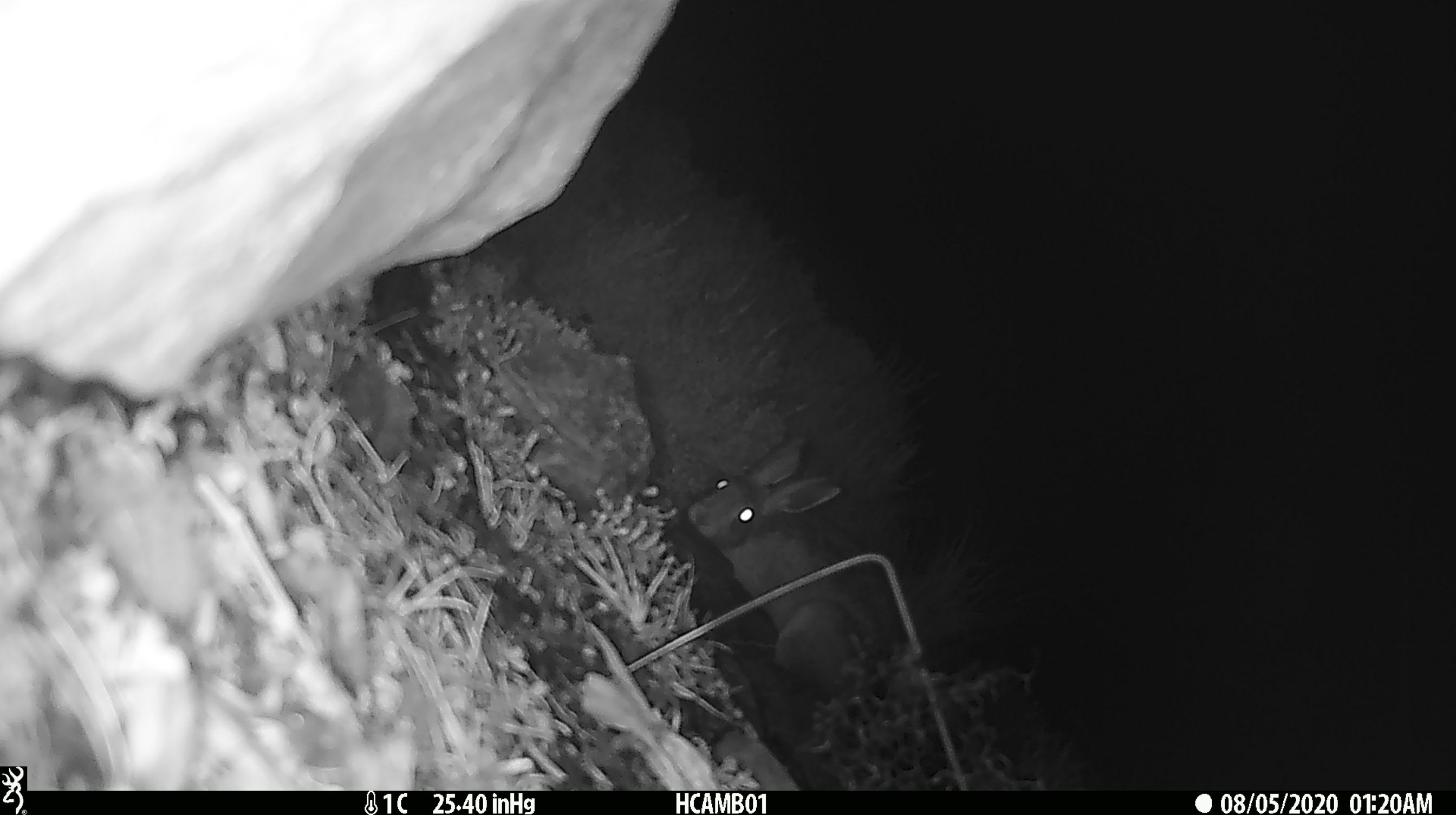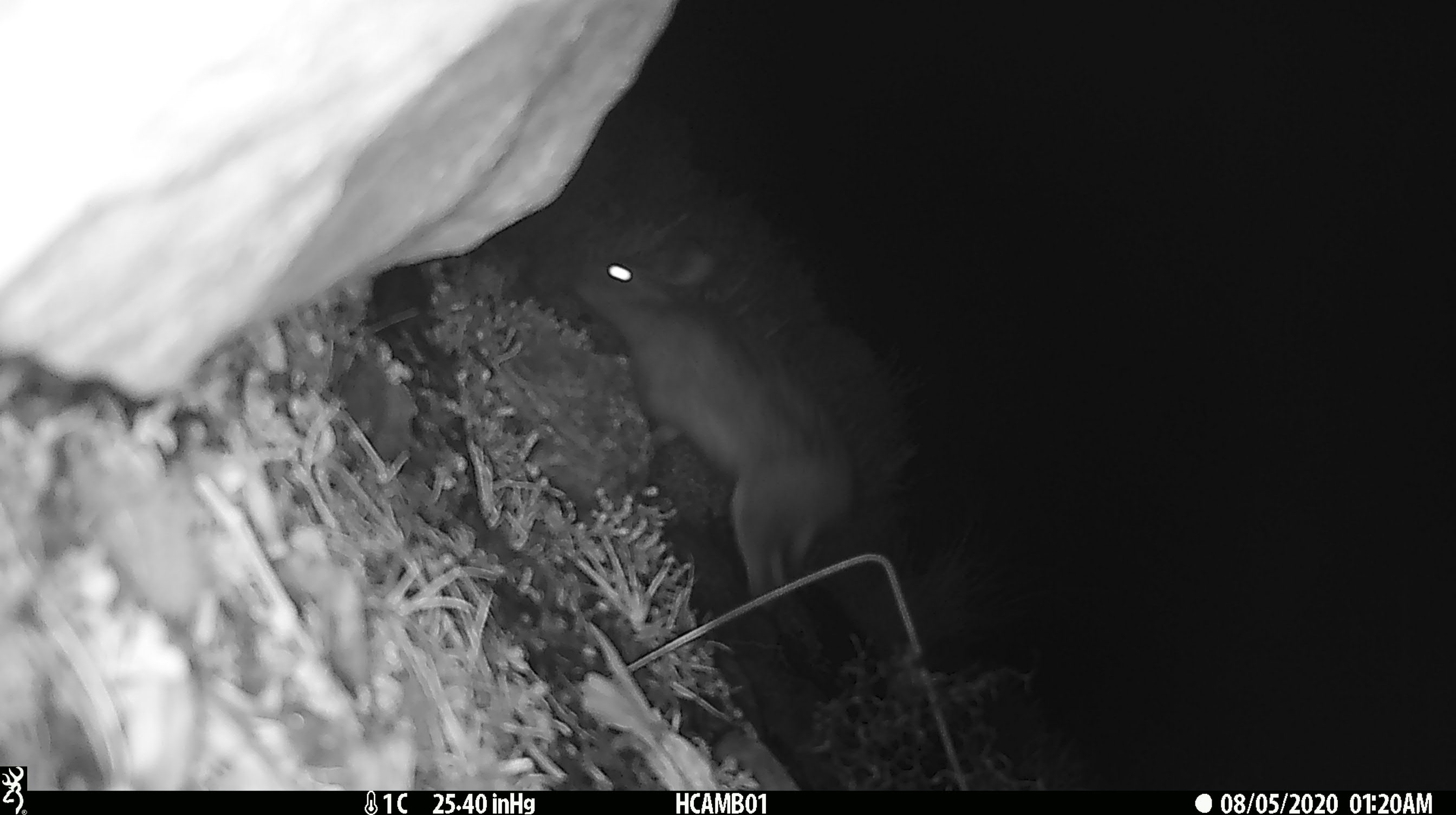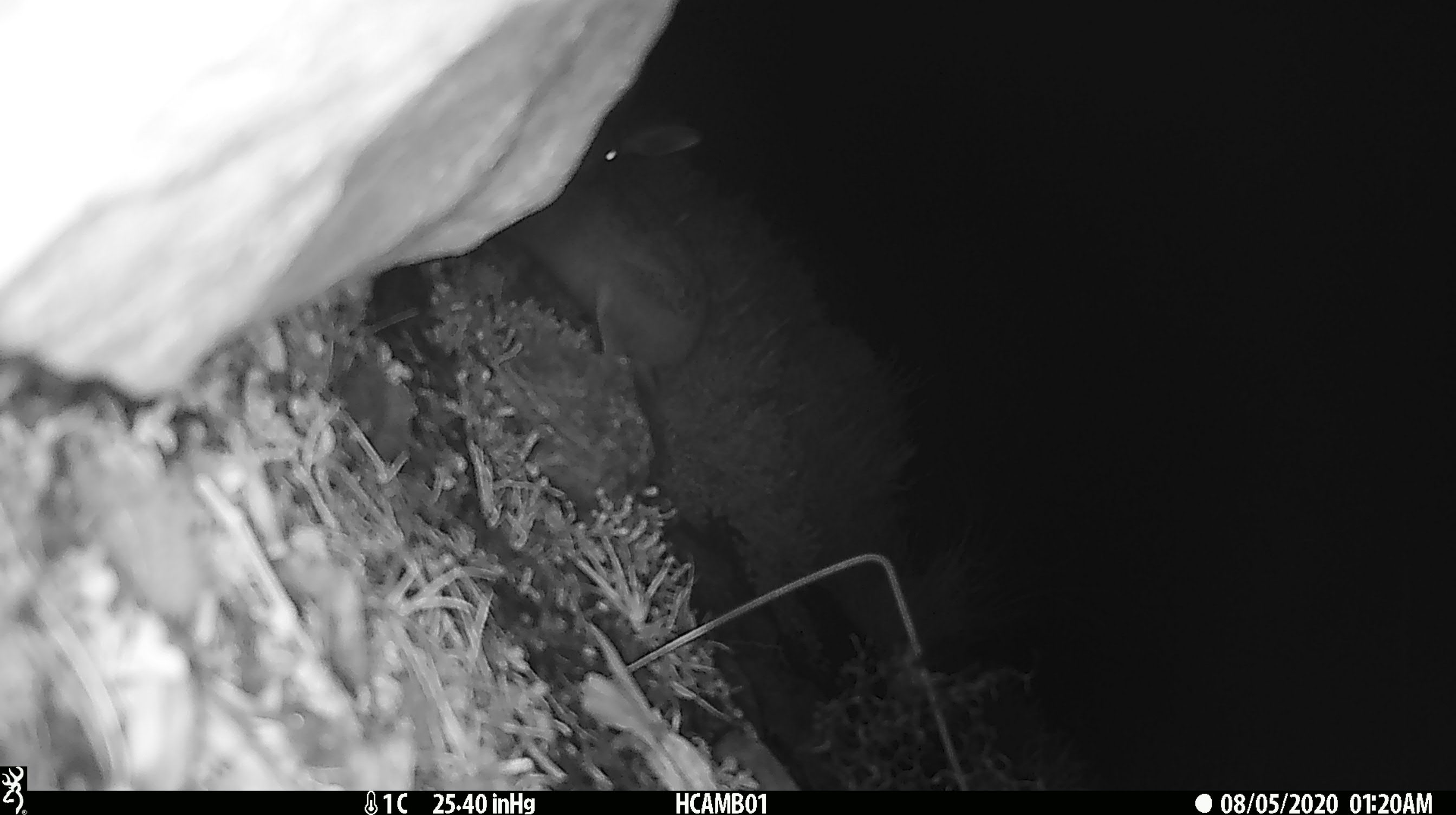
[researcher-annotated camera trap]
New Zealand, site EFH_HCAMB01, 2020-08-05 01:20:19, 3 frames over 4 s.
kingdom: Animalia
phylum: Chordata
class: Mammalia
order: Lagomorpha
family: Leporidae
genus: Lepus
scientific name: Lepus europaeus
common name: brown hare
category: hare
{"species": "hare (brown hare) (Lepus europaeus)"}